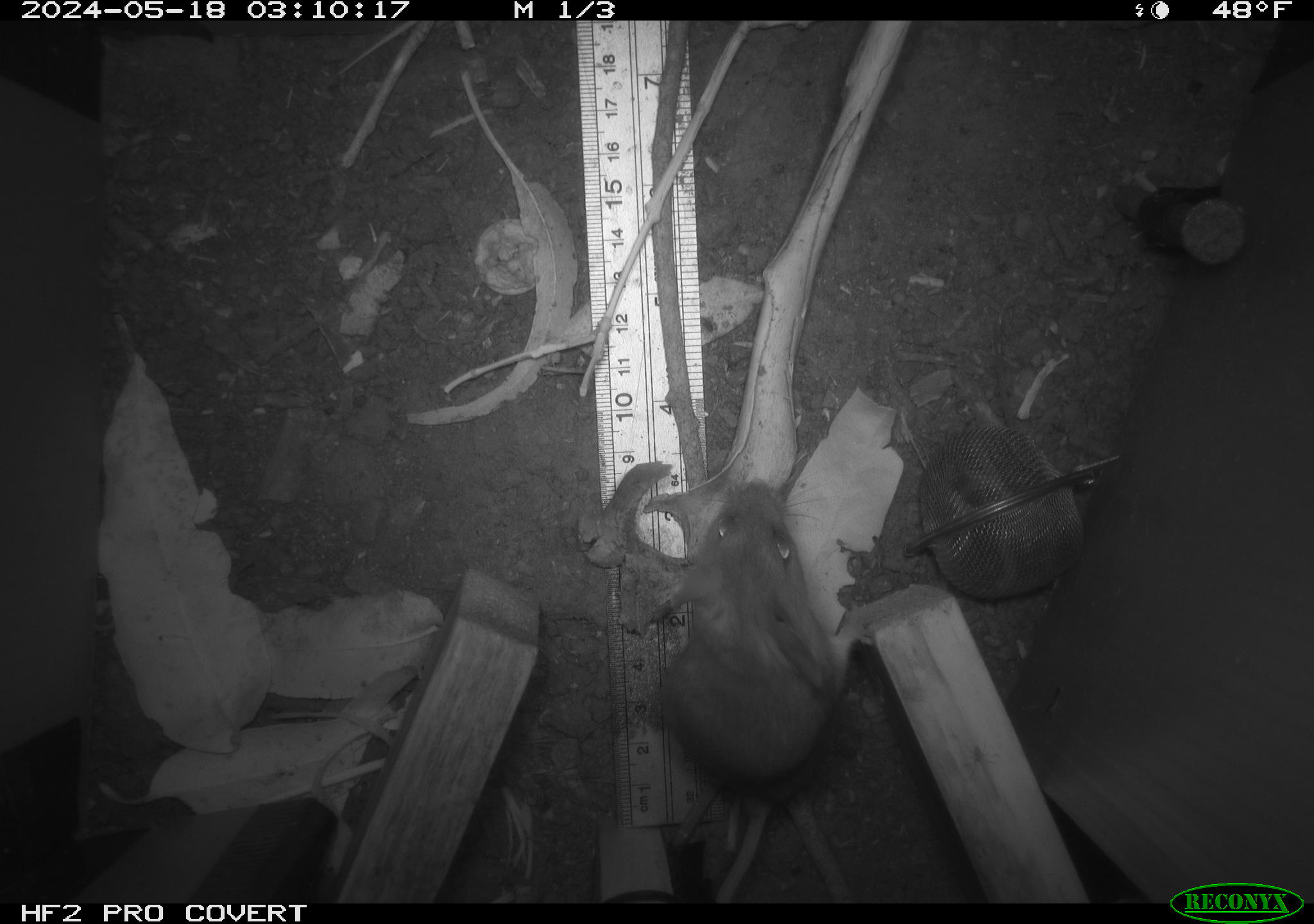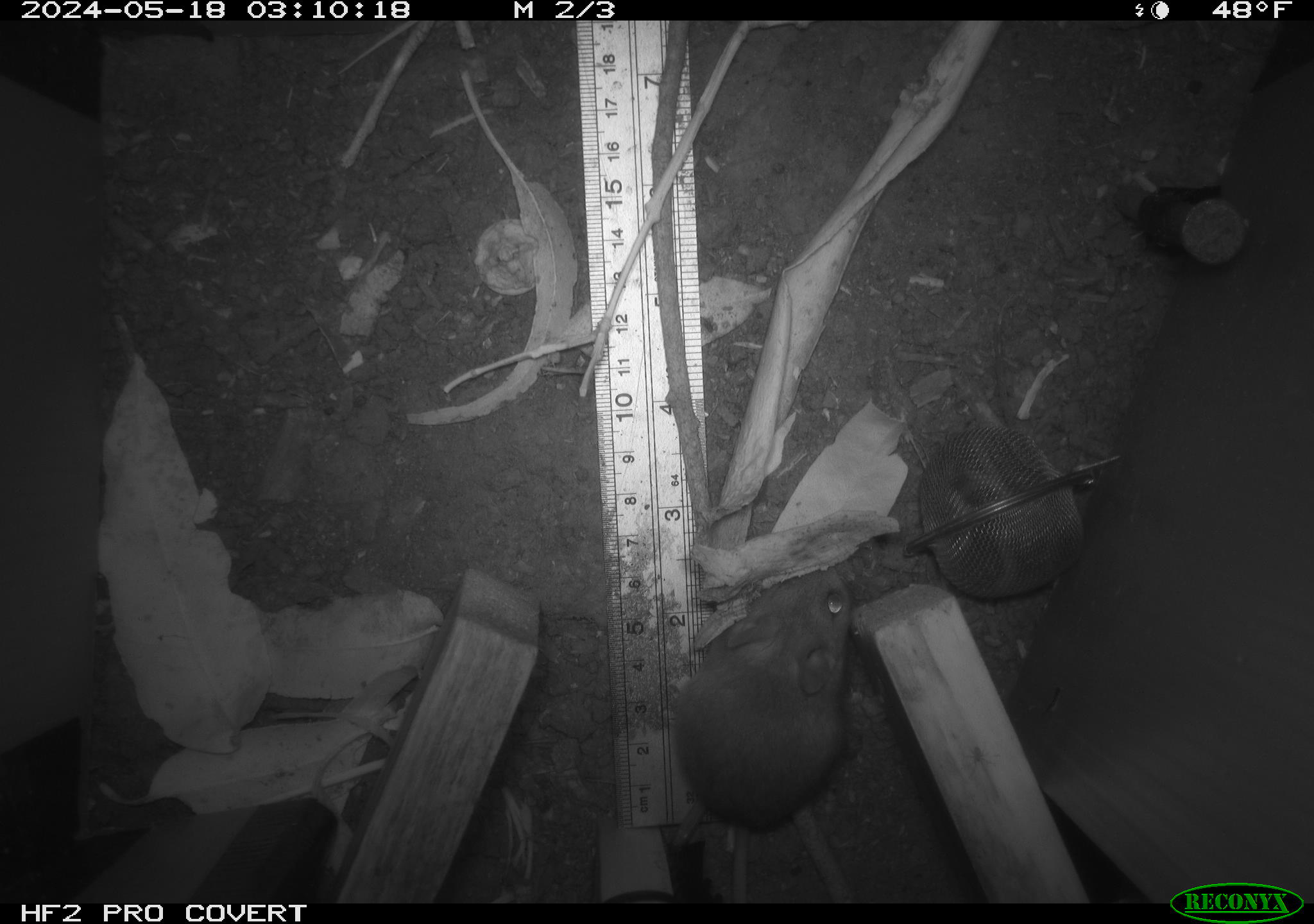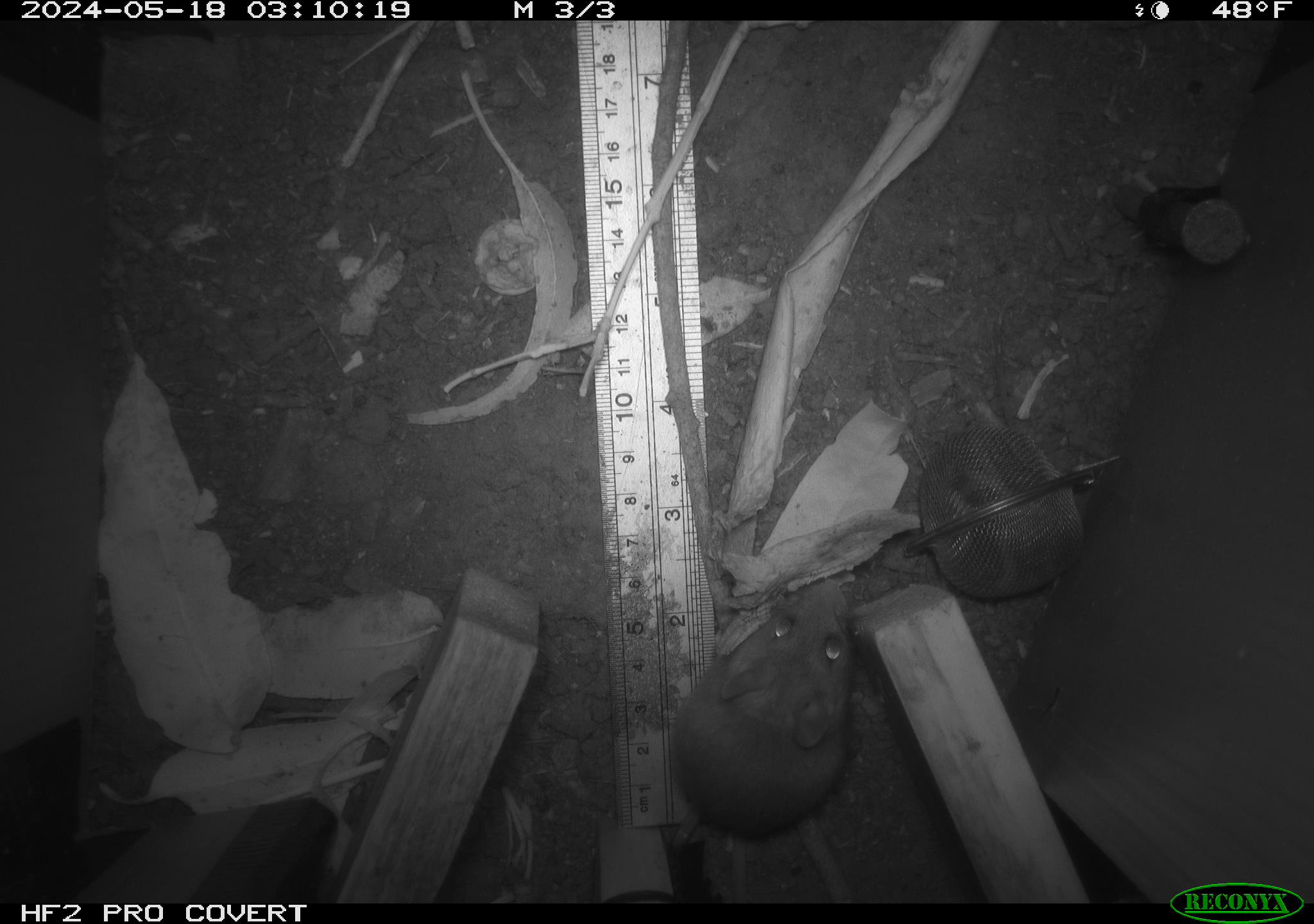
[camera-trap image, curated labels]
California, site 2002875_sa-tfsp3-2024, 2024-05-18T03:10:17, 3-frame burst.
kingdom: Animalia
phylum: Chordata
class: Mammalia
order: Rodentia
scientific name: Rodentia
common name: rodent